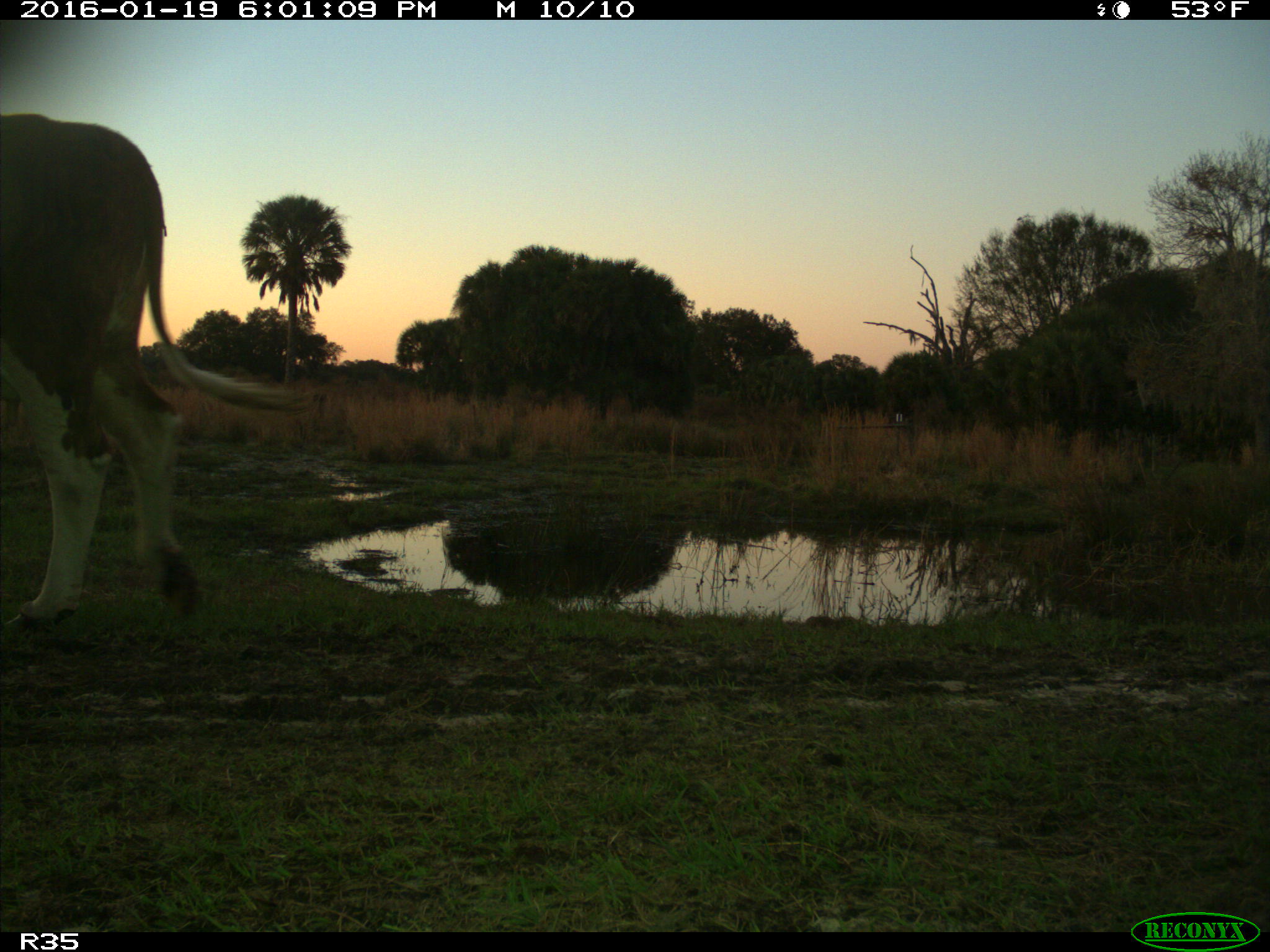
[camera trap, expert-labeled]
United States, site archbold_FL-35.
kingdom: Animalia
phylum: Chordata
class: Mammalia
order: Artiodactyla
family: Bovidae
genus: Bos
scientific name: Bos taurus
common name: domestic cow